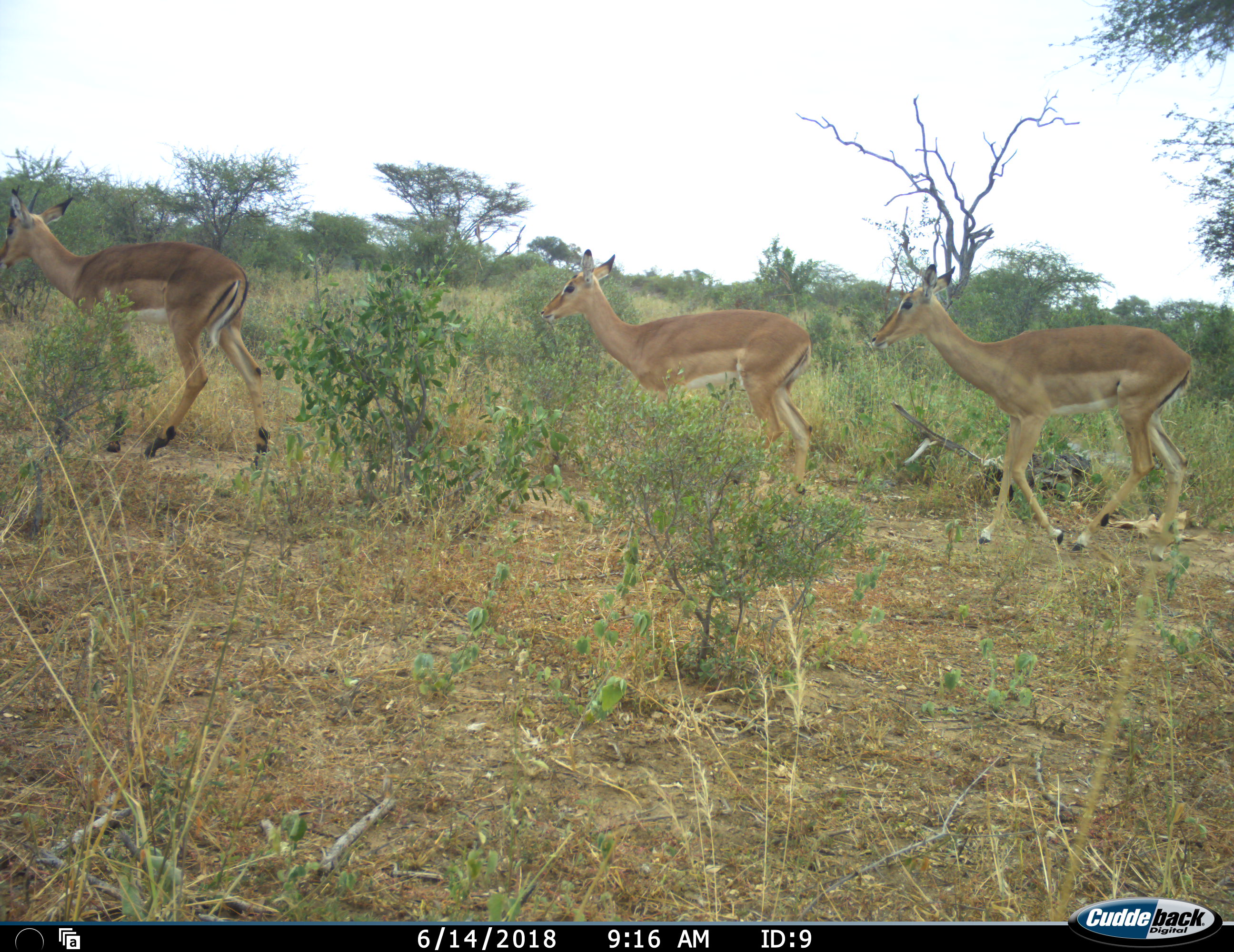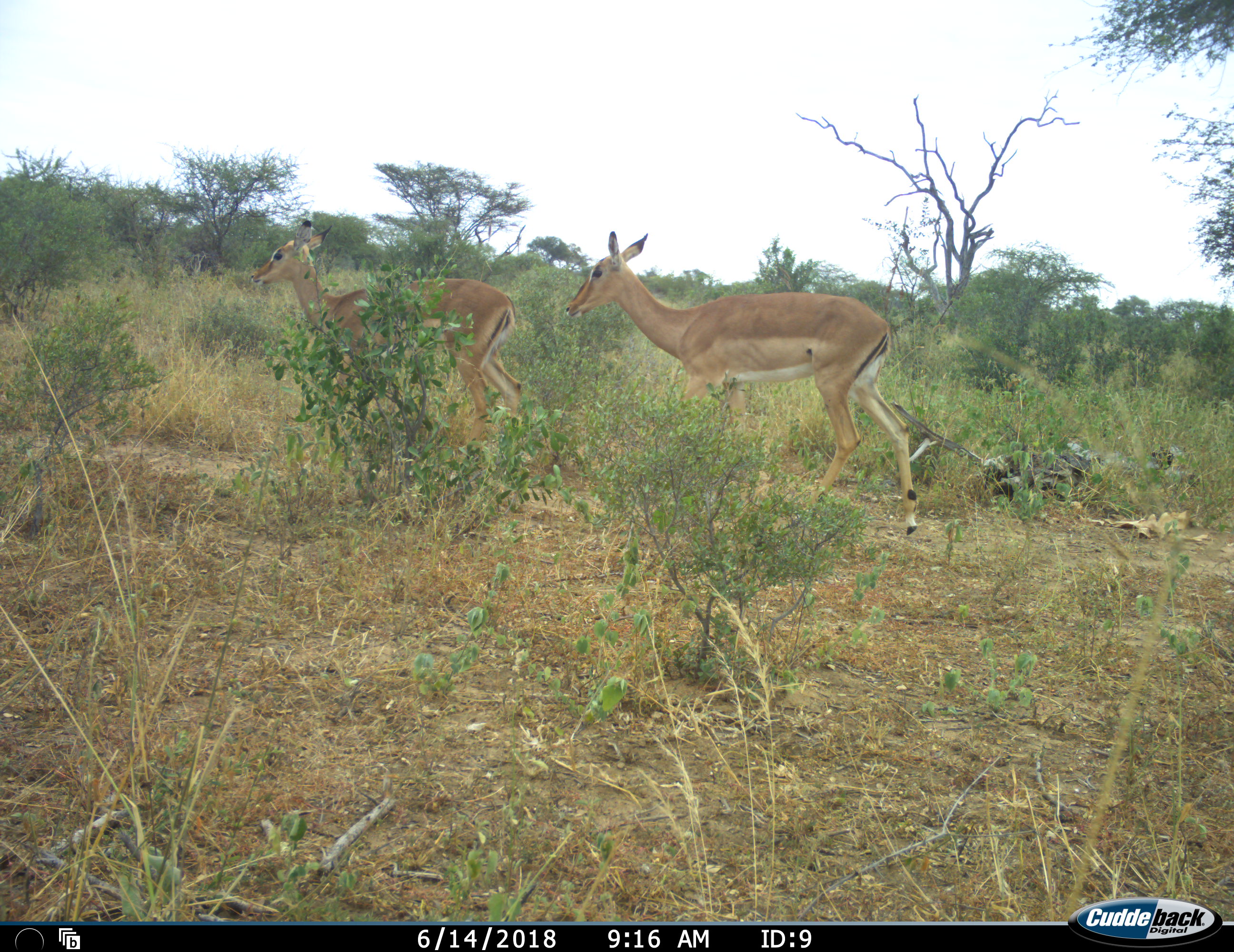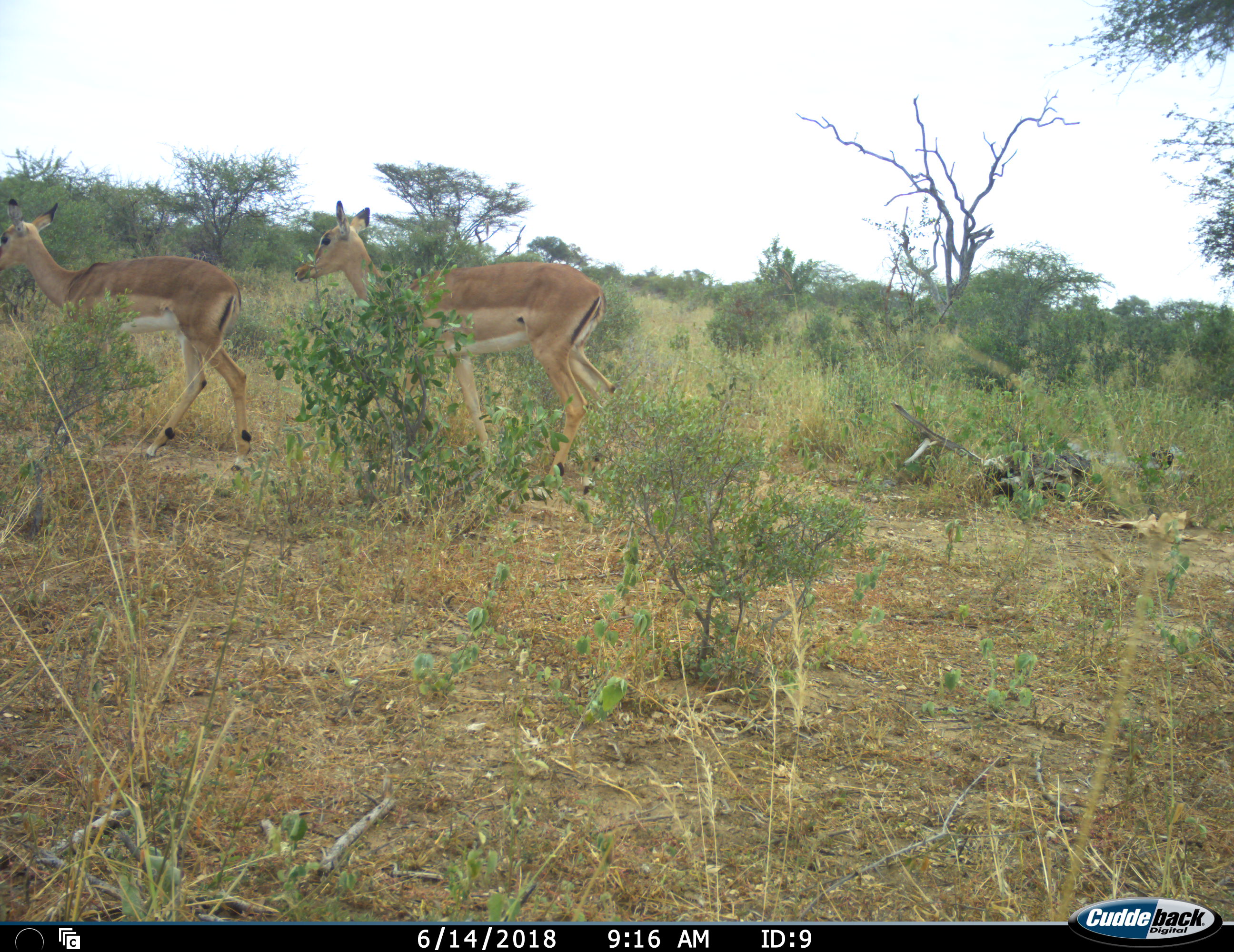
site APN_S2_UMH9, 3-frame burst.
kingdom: Animalia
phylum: Chordata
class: Mammalia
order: Artiodactyla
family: Bovidae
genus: Aepyceros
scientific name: Aepyceros melampus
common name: impala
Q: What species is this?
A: Impala (Aepyceros melampus).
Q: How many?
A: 3.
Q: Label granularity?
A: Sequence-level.